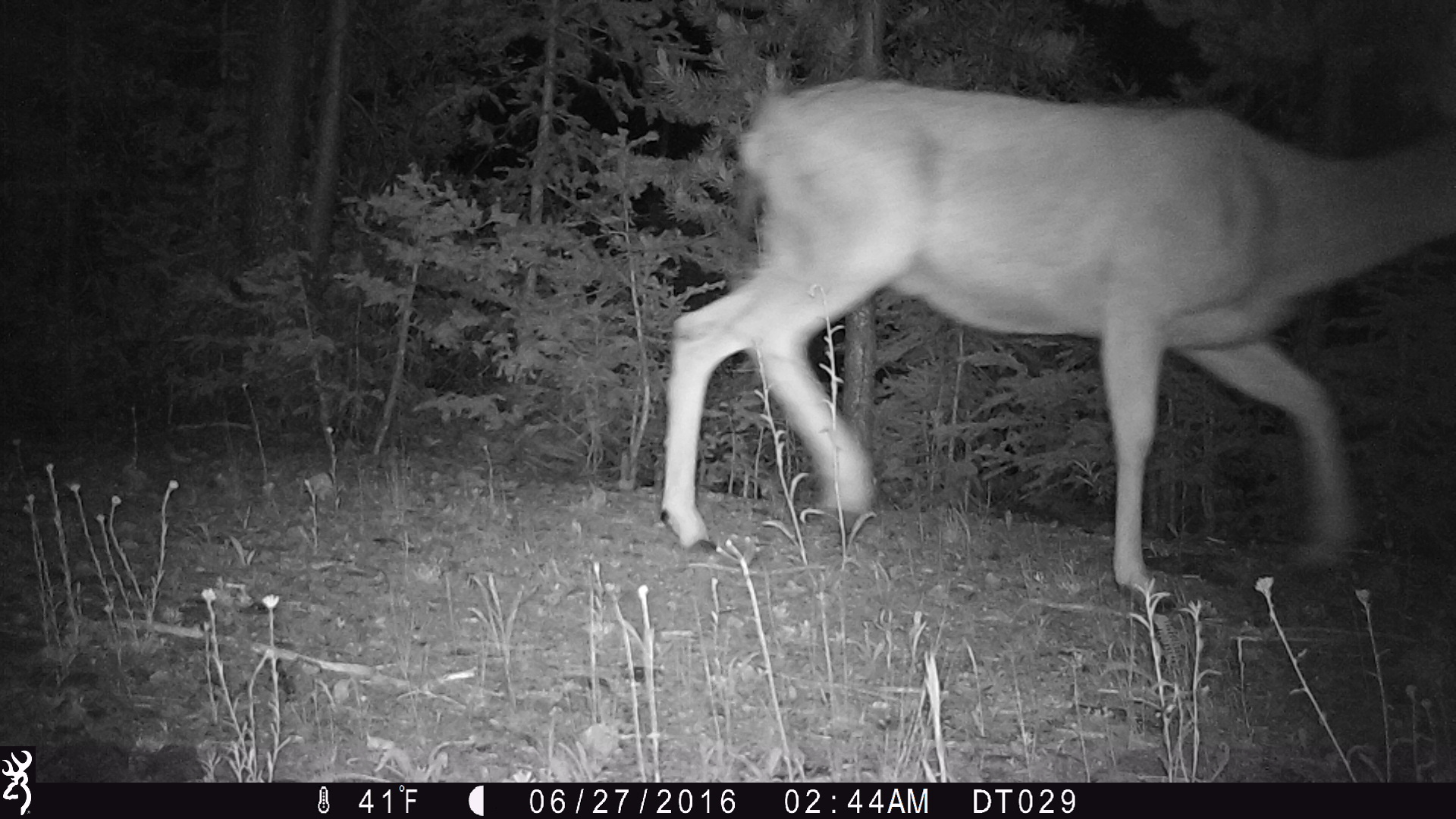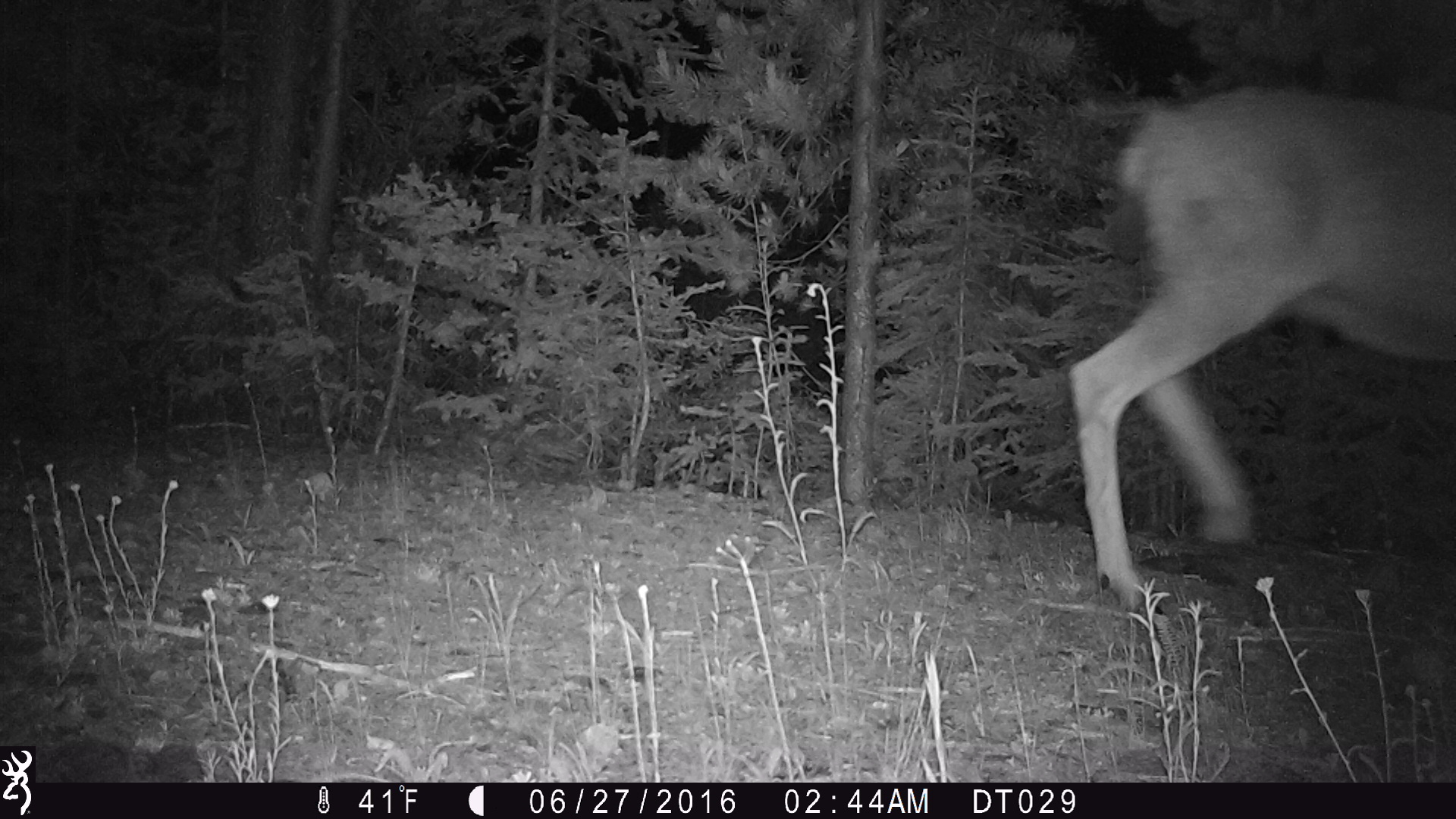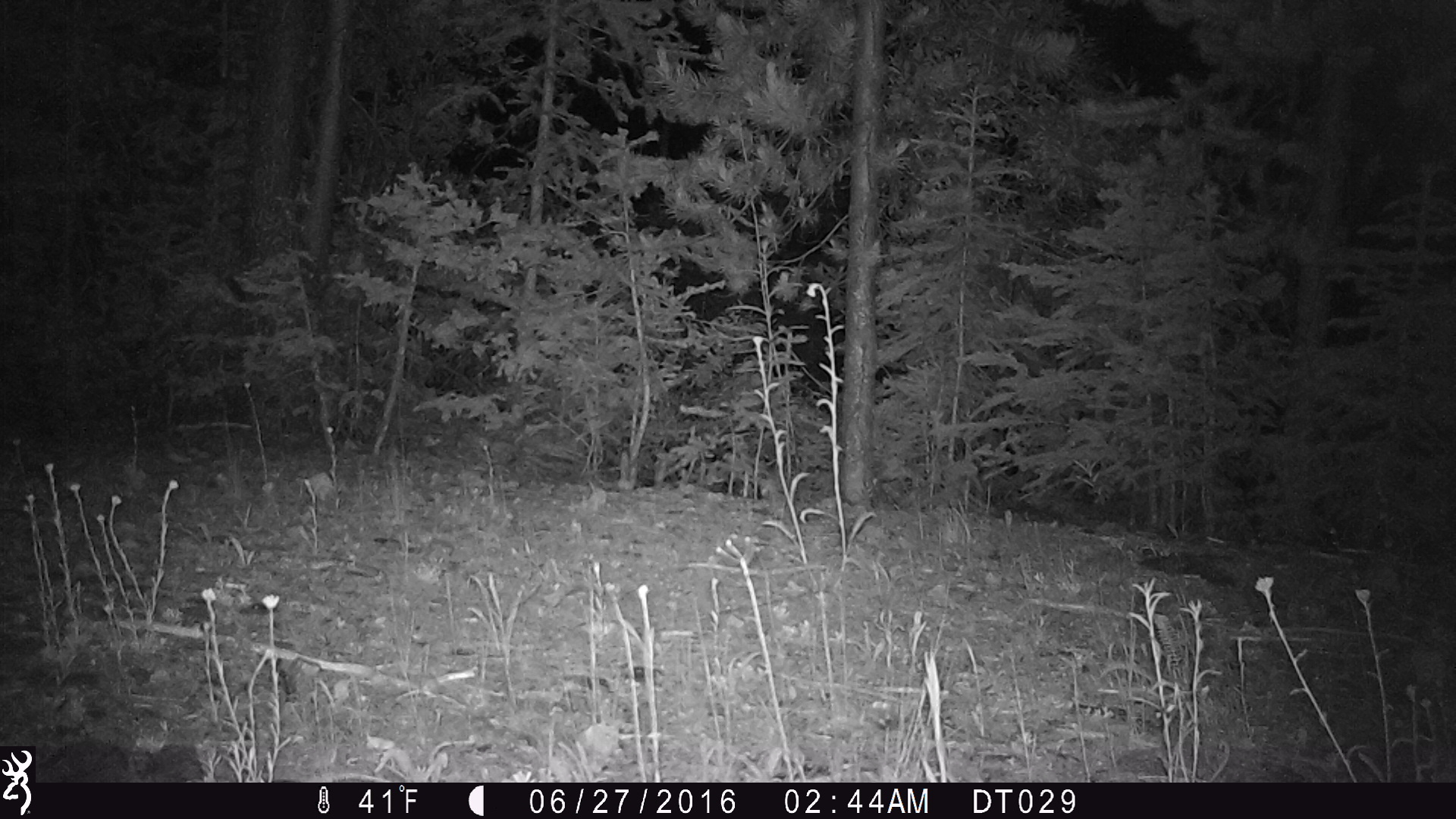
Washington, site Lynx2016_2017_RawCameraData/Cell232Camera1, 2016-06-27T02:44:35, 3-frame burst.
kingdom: Animalia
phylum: Chordata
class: Mammalia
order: Artiodactyla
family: Cervidae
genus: Odocoileus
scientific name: Odocoileus hemionus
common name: mule deer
Odocoileus hemionus (mule deer). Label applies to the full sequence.